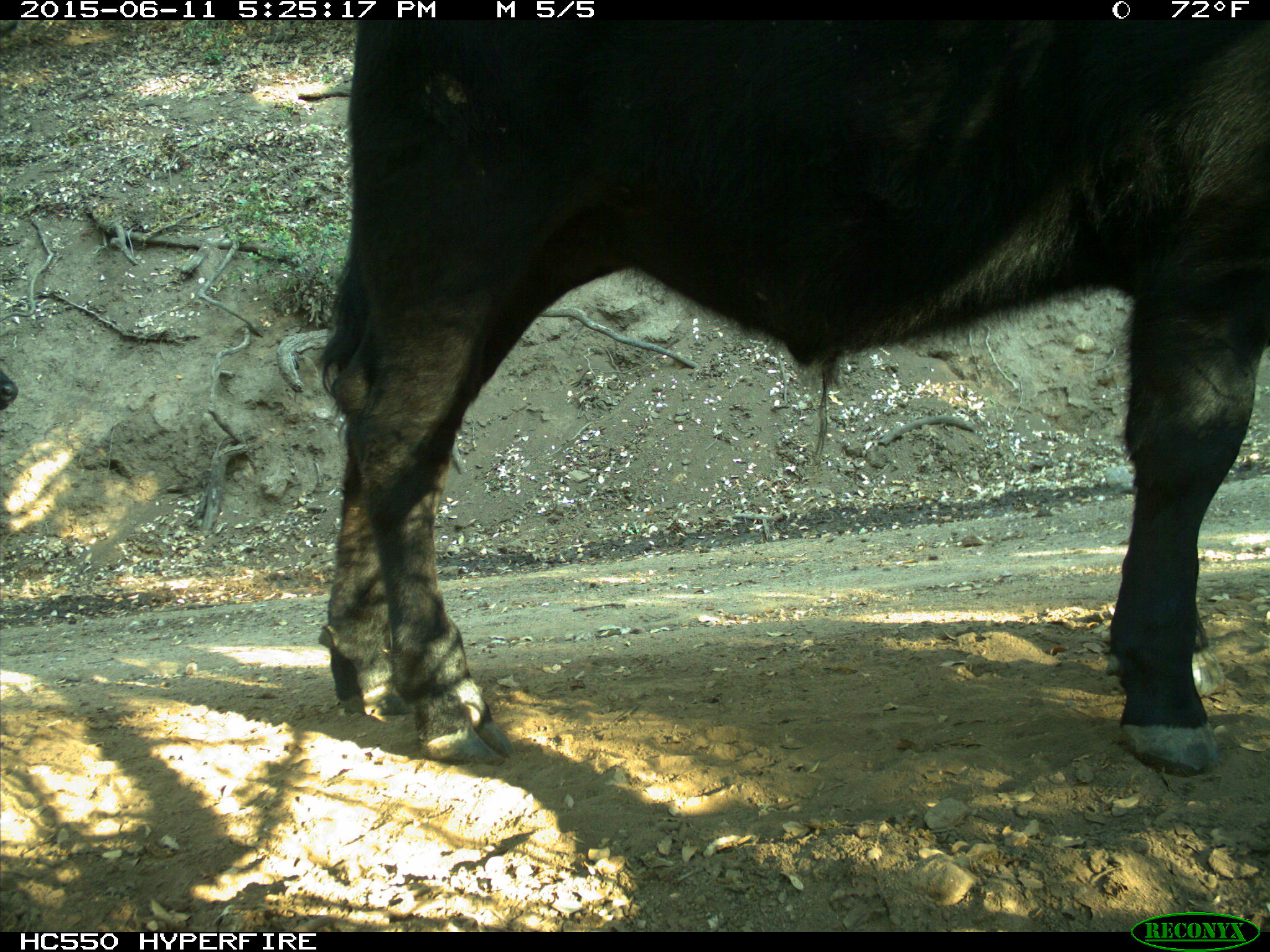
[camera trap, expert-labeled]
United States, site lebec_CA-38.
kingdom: Animalia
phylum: Chordata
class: Mammalia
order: Artiodactyla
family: Bovidae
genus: Bos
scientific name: Bos taurus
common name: domestic cow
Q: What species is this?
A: Bos taurus (domestic cow).